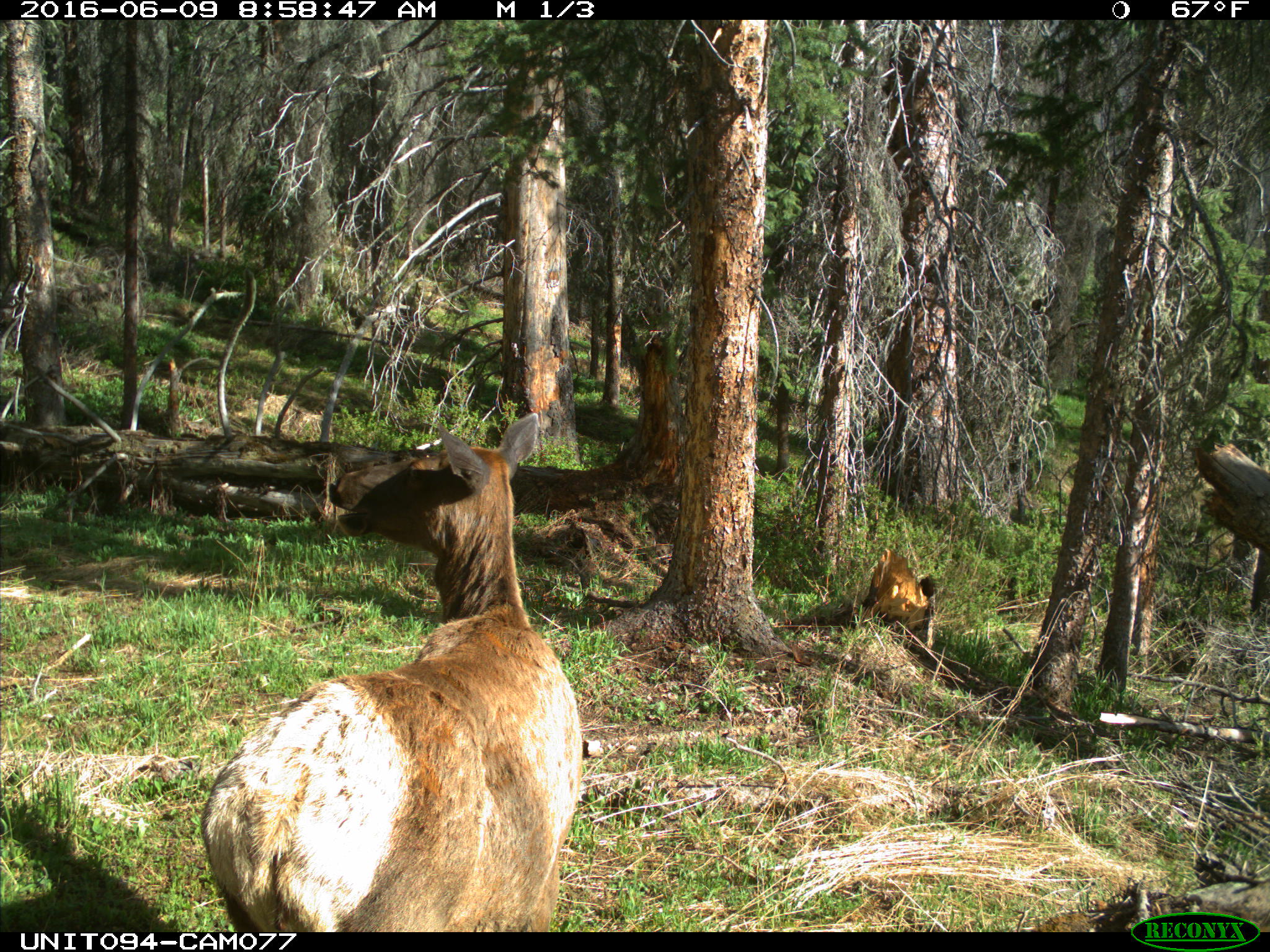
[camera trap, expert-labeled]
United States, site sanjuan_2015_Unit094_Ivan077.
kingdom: Animalia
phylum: Chordata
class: Mammalia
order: Artiodactyla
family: Cervidae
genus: Cervus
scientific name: Cervus elaphus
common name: red deer